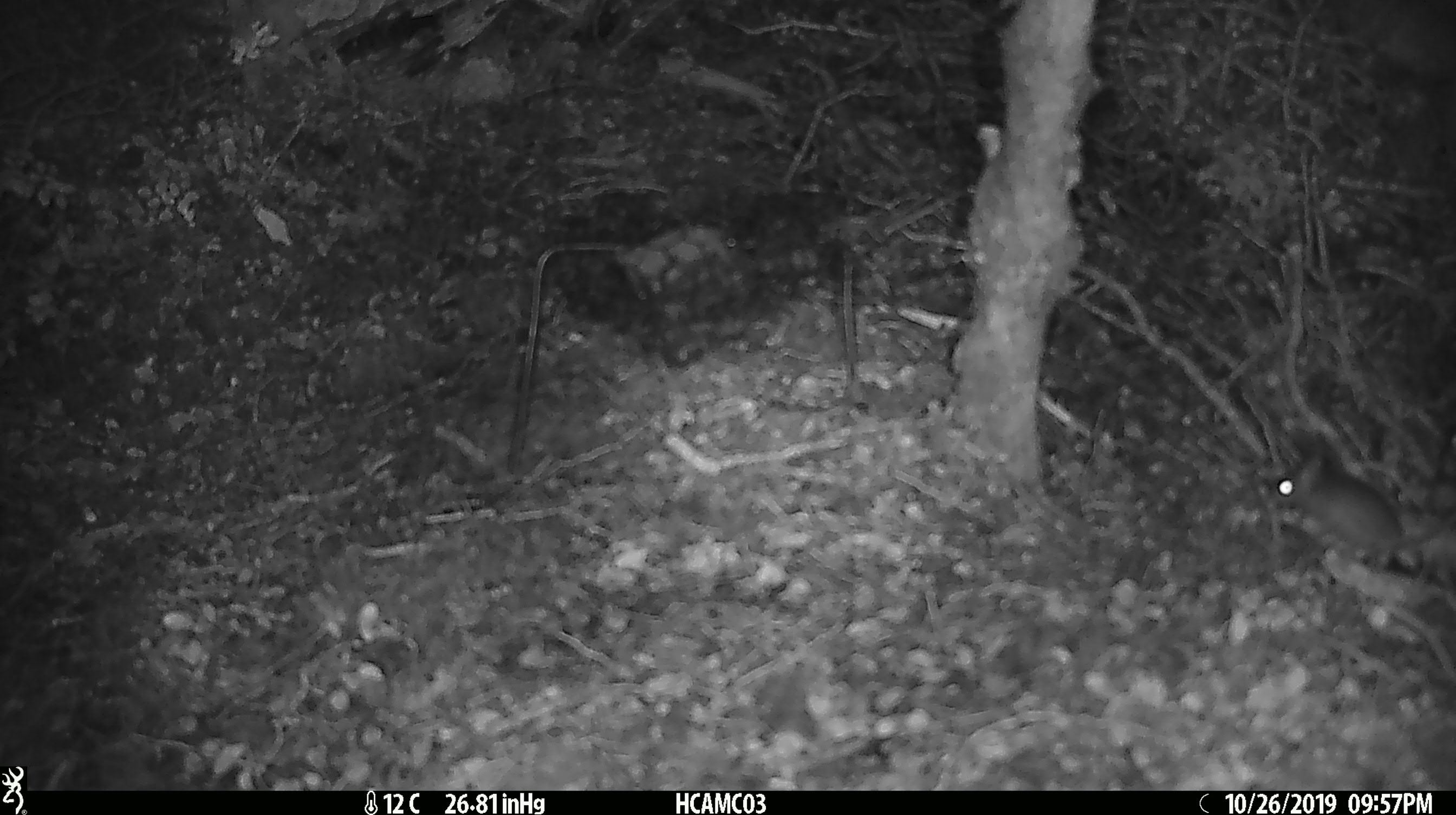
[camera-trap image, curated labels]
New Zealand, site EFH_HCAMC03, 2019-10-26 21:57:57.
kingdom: Animalia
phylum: Chordata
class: Mammalia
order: Rodentia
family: Muridae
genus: Mus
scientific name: Mus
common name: mouse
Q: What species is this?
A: Mouse (Mus).